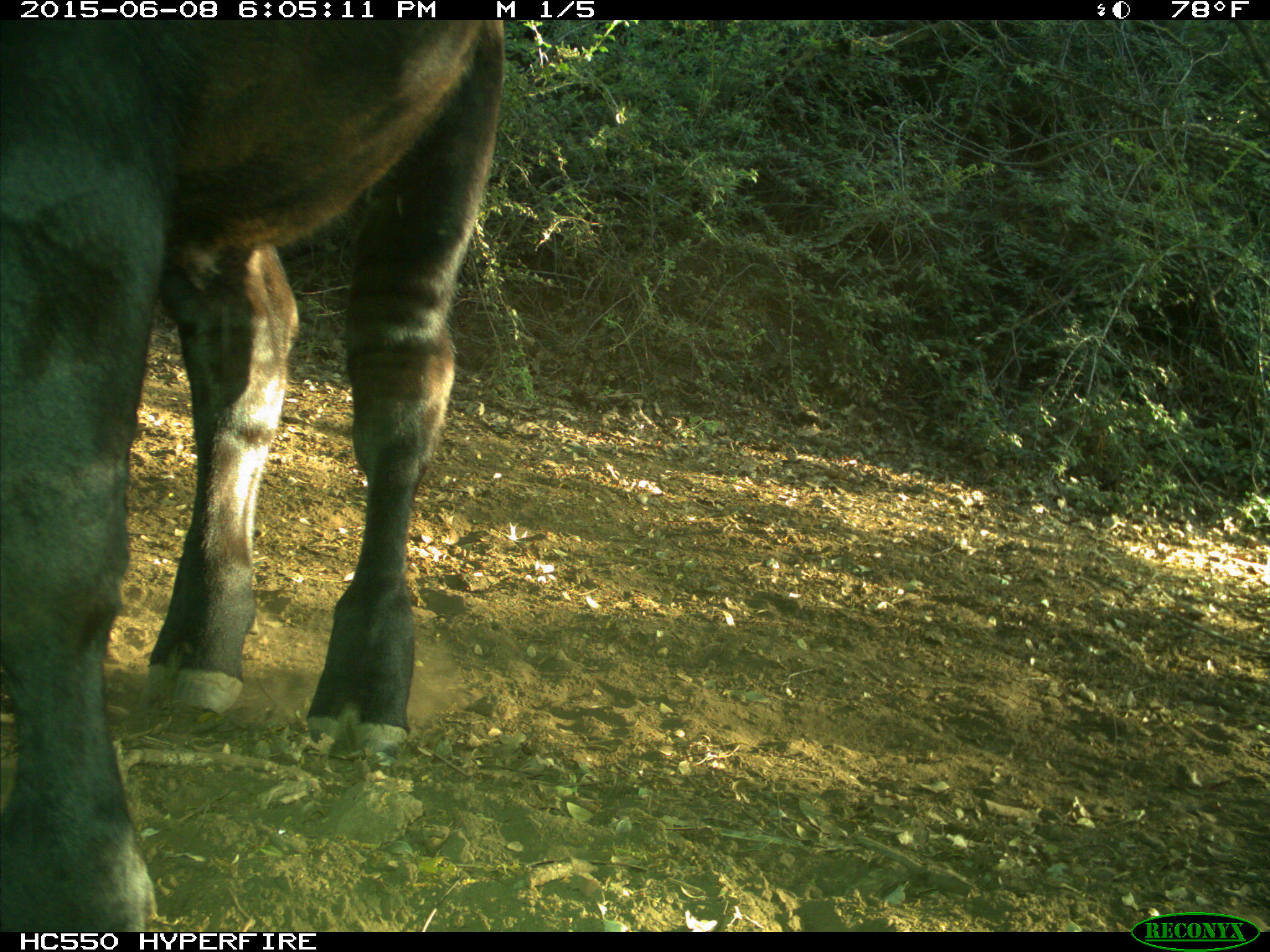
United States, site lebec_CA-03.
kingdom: Animalia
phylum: Chordata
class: Mammalia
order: Artiodactyla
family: Bovidae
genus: Bos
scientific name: Bos taurus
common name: domestic cow